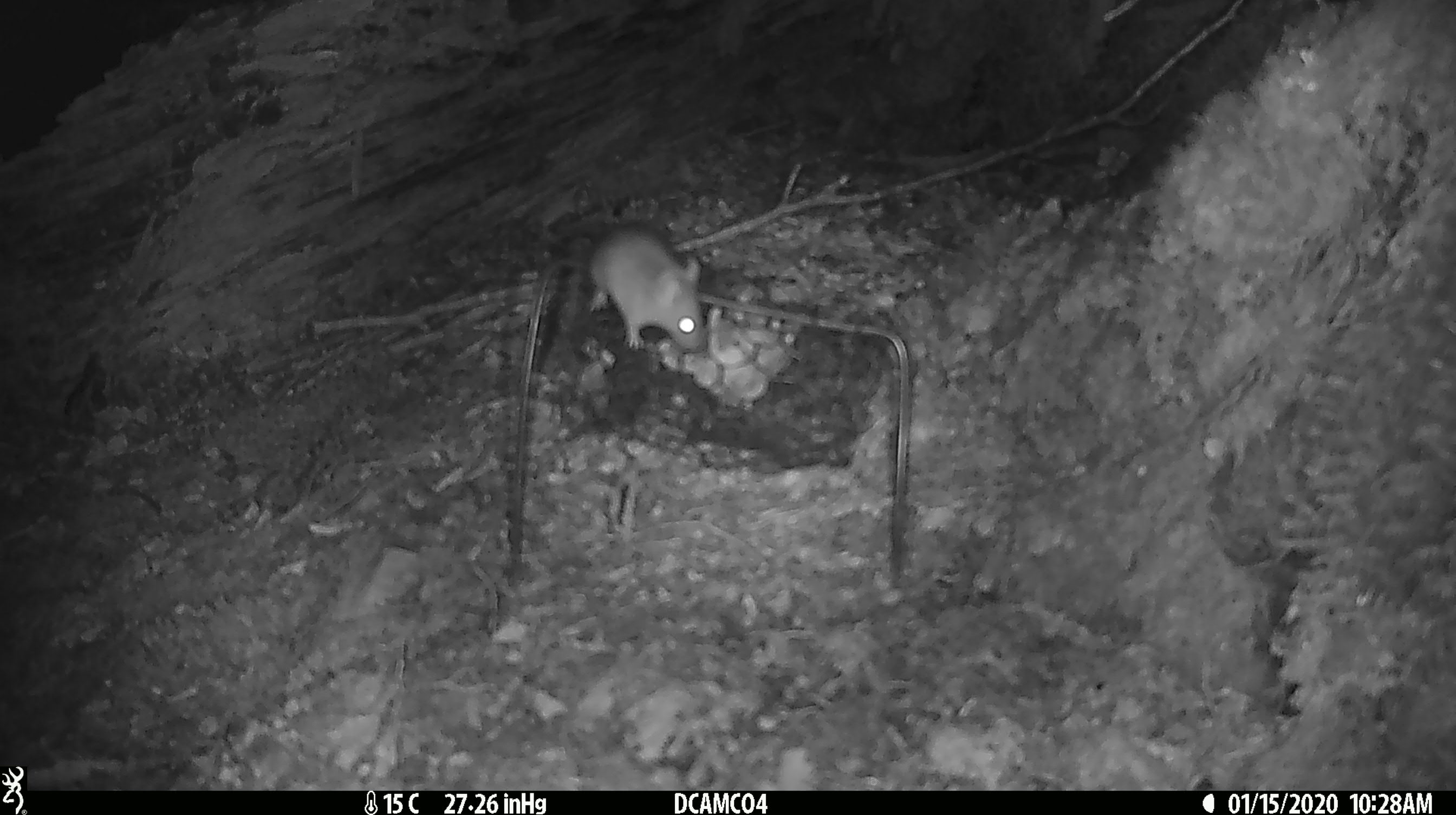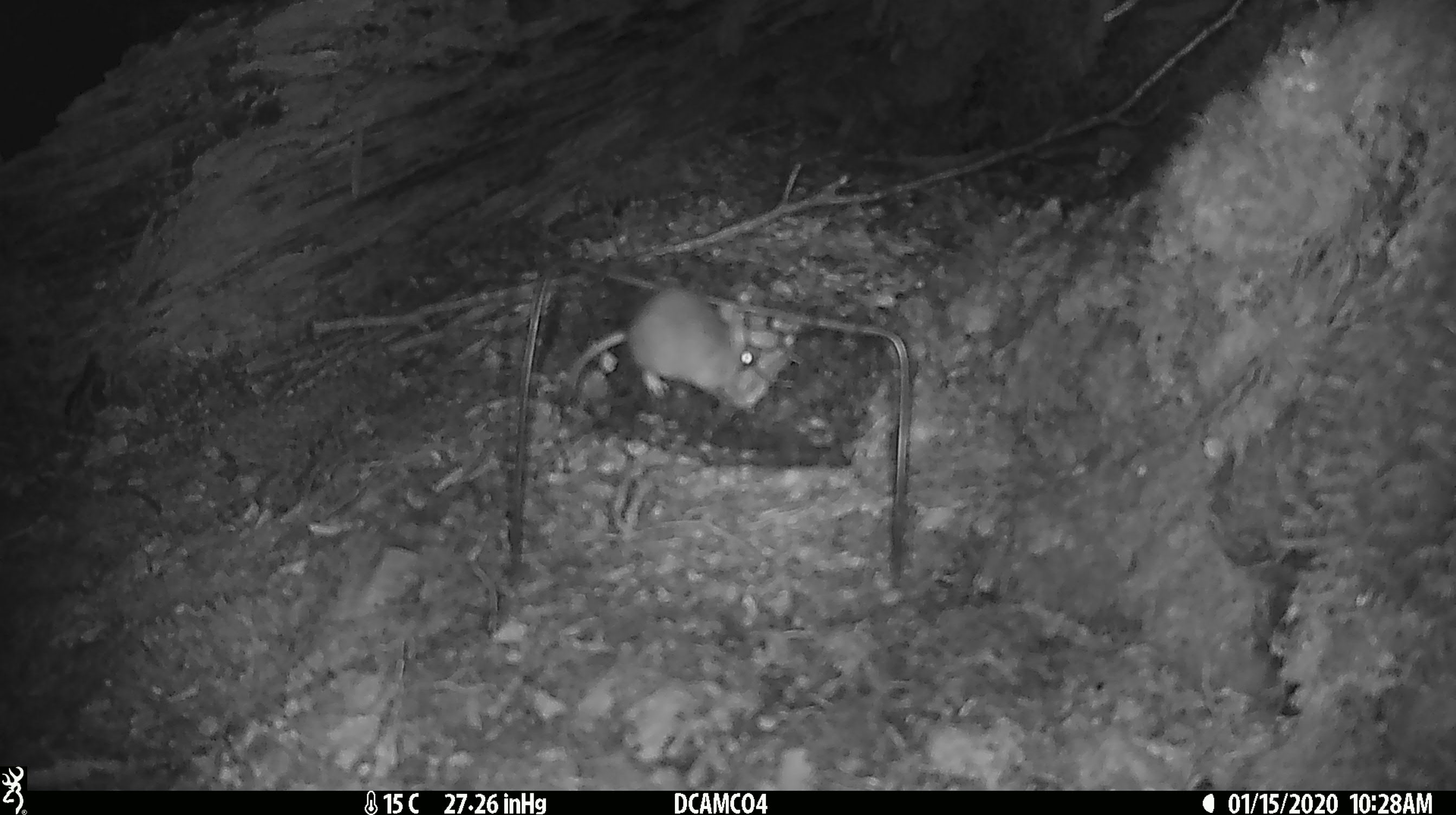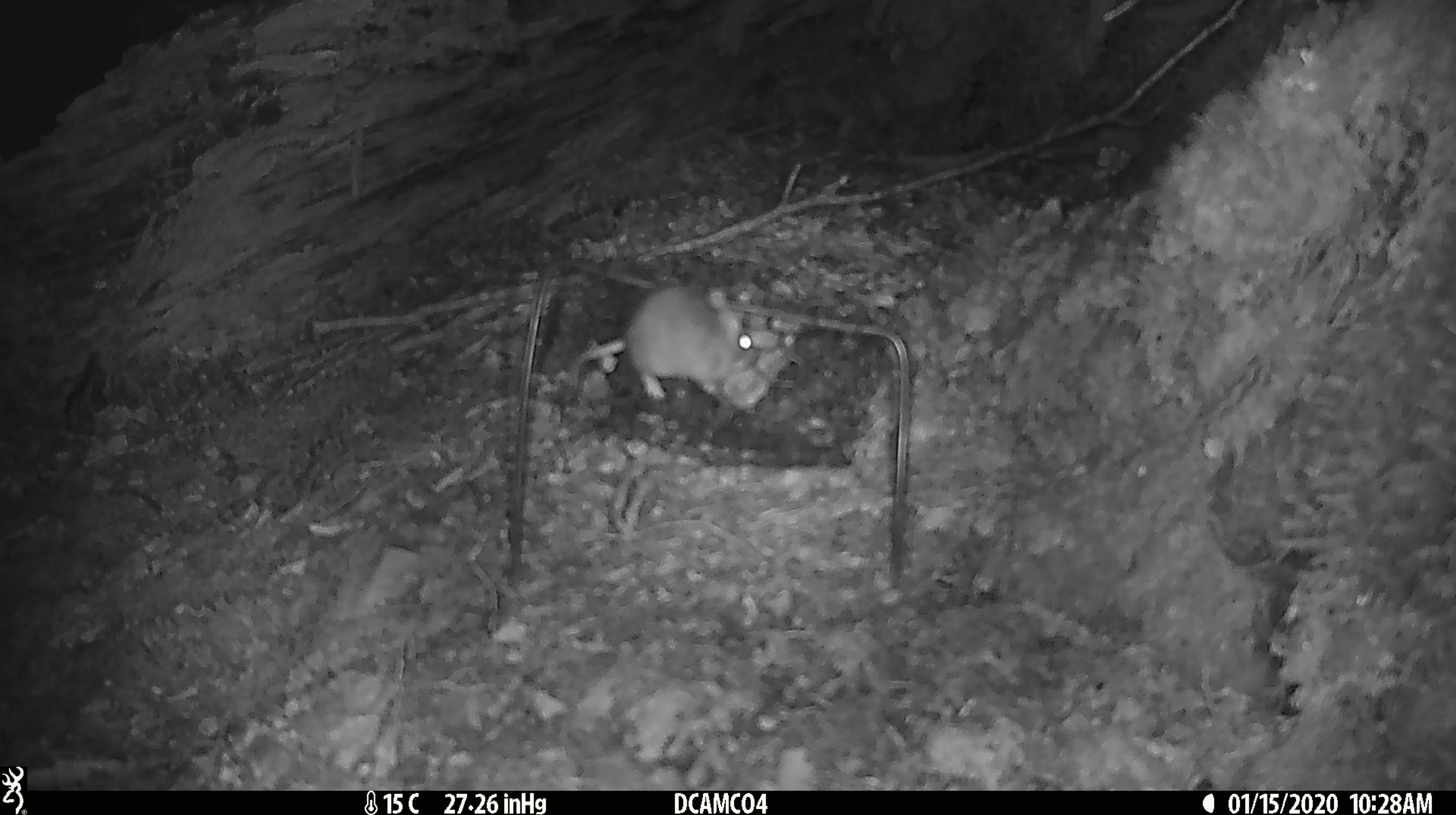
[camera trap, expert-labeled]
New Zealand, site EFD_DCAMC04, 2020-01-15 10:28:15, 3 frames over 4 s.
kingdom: Animalia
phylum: Chordata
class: Mammalia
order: Rodentia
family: Muridae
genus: Mus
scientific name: Mus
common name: mouse